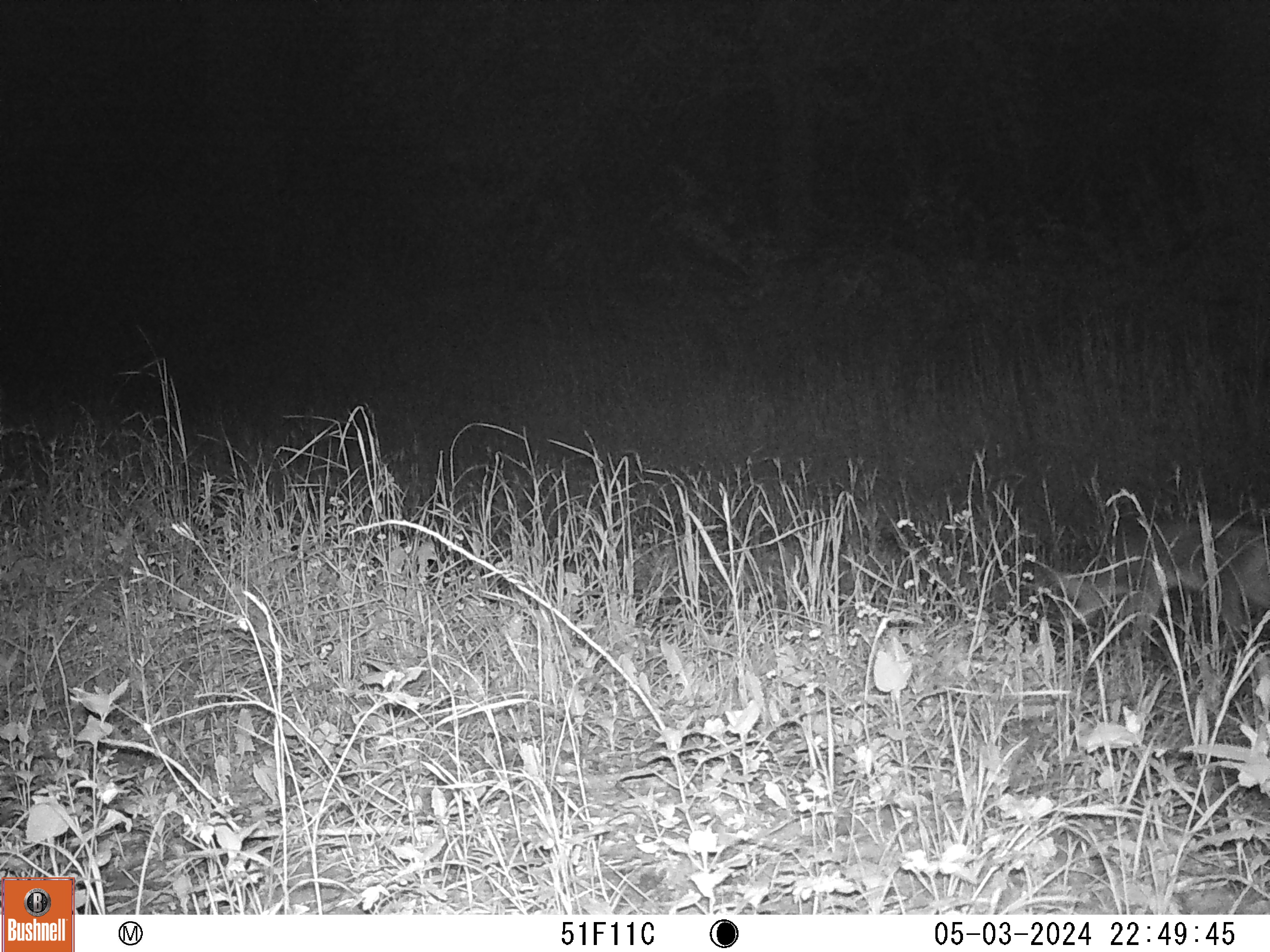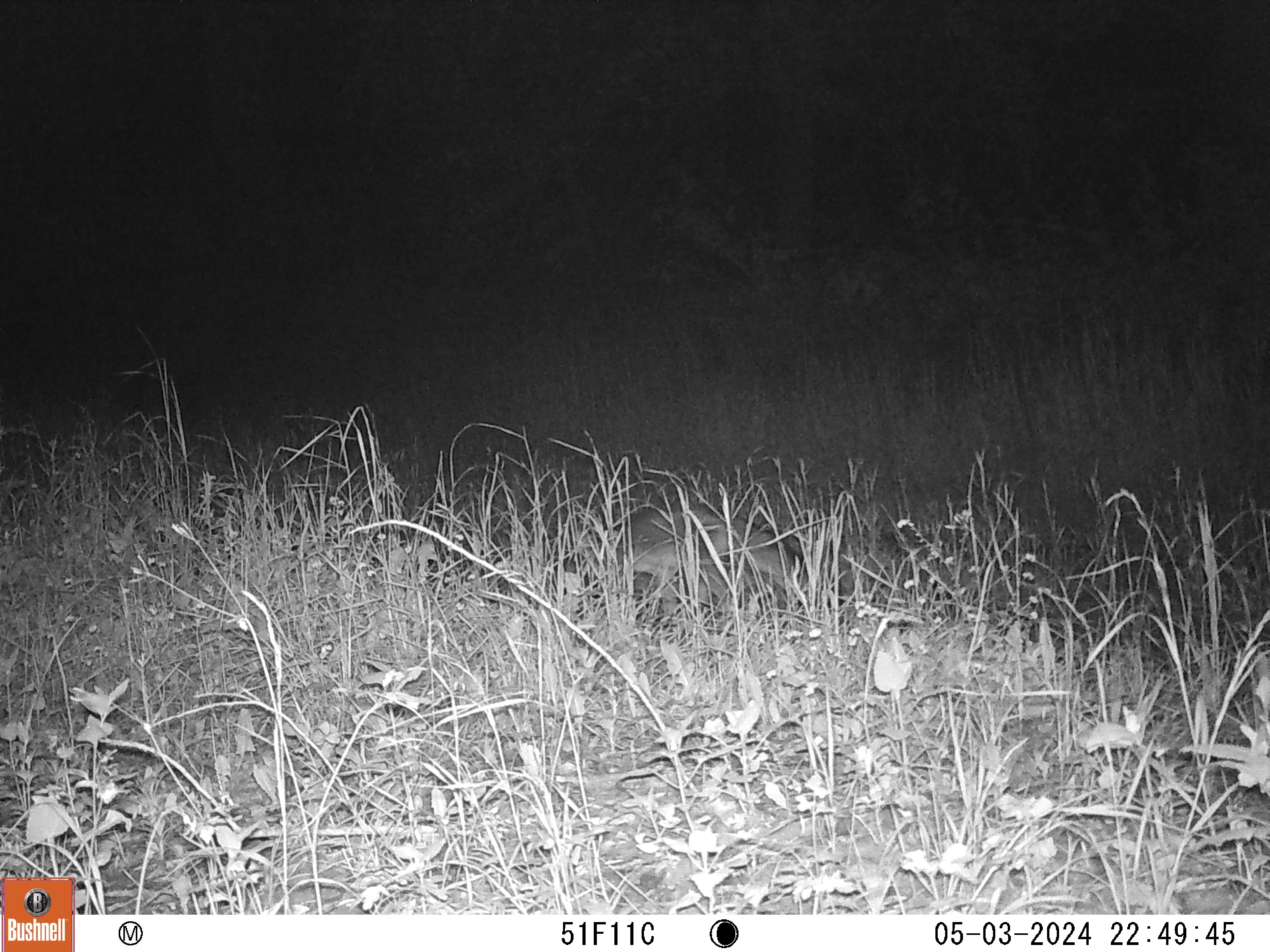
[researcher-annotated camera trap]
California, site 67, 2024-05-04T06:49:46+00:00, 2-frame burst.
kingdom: Animalia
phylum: Chordata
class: Mammalia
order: Carnivora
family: Canidae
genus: Urocyon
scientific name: Urocyon cinereoargenteus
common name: gray fox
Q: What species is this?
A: Gray fox (Urocyon cinereoargenteus).